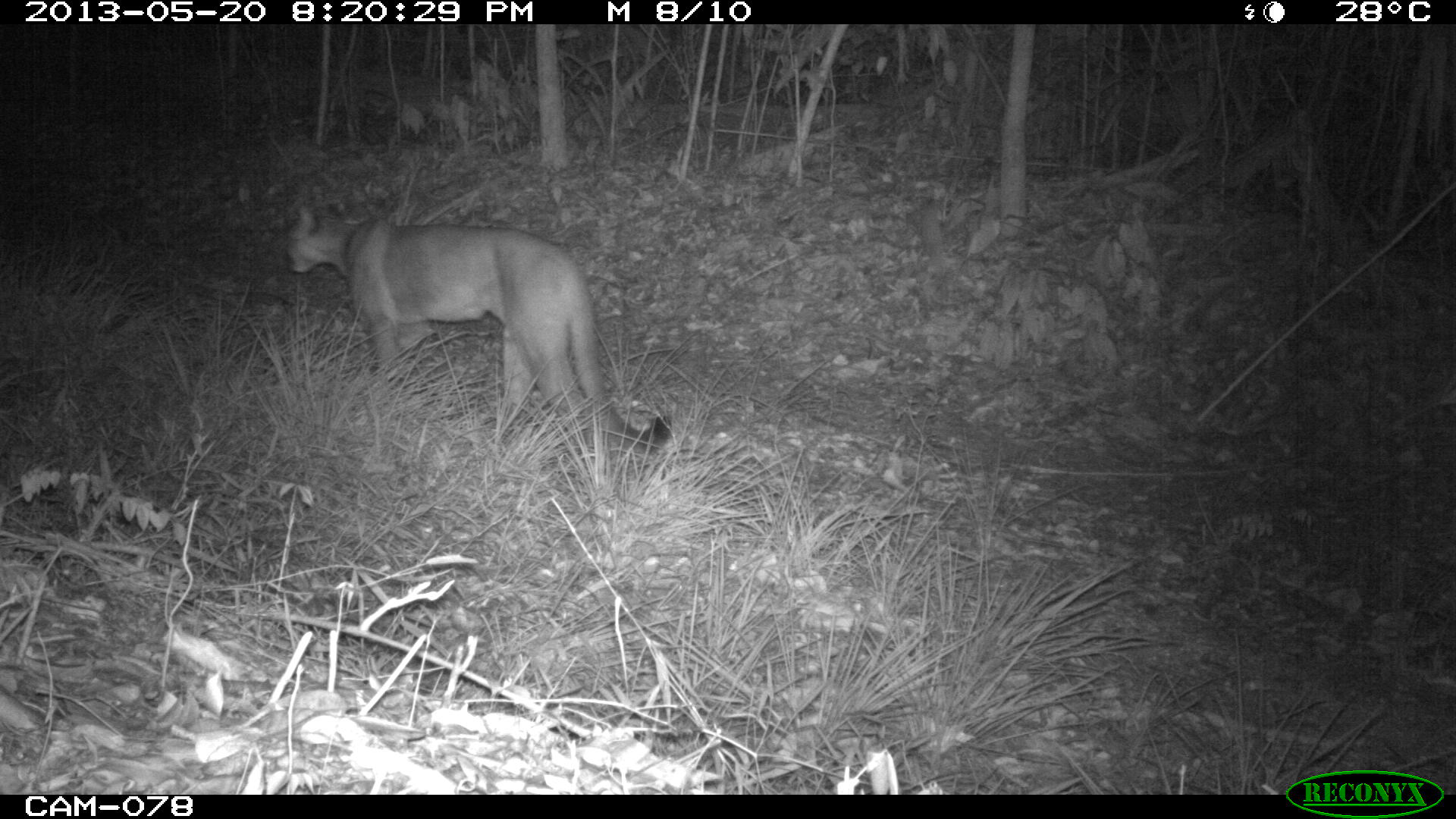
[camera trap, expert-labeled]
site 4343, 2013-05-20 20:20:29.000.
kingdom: Animalia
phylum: Chordata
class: Mammalia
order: Carnivora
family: Felidae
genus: Puma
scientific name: Puma concolor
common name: mountain lion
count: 1